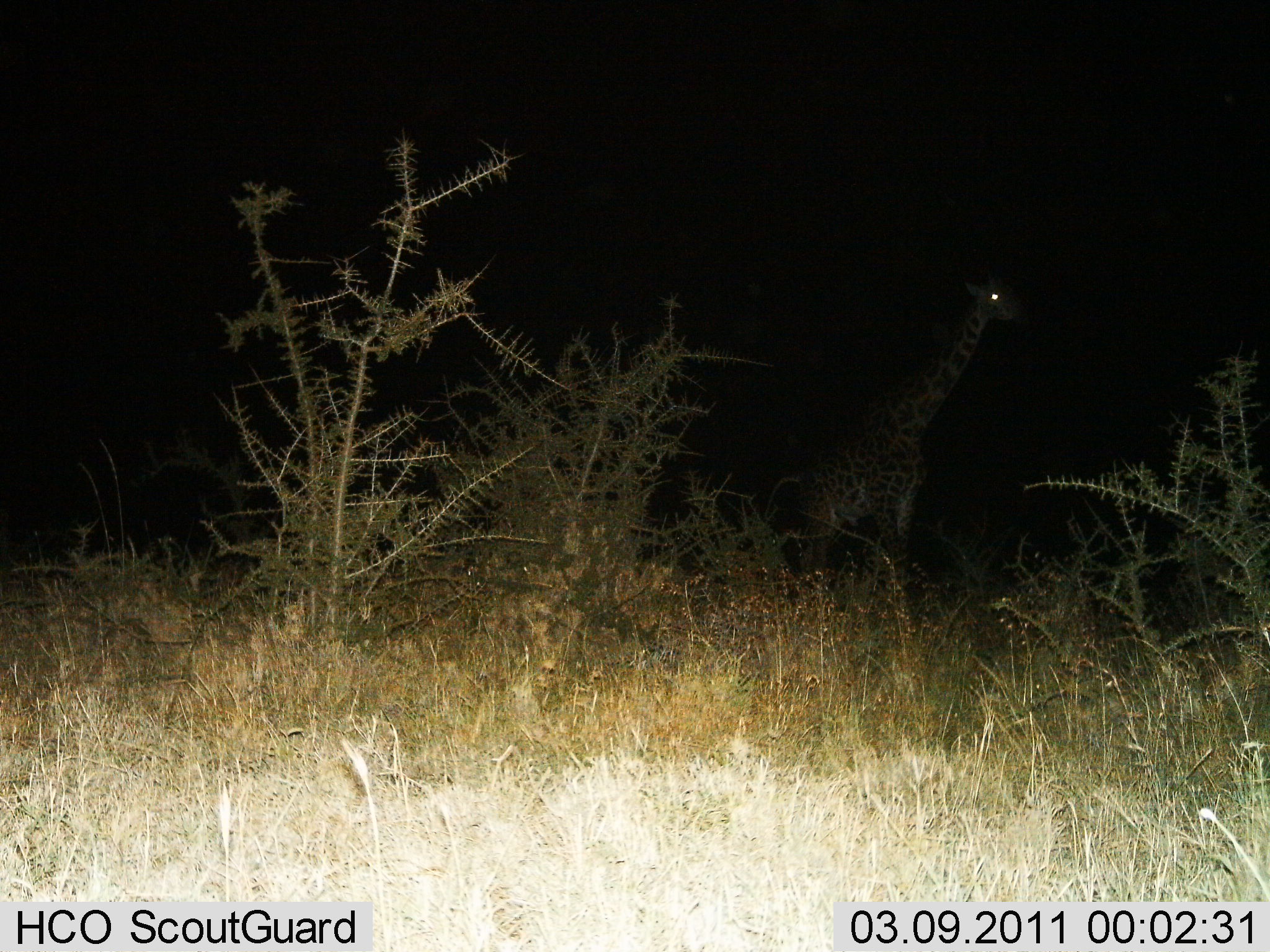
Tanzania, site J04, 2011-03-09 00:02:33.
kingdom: Animalia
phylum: Chordata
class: Mammalia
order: Artiodactyla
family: Giraffidae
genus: Giraffa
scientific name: Giraffa camelopardalis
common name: giraffe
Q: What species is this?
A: Giraffe (Giraffa camelopardalis).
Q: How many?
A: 1.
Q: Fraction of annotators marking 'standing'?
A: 85%.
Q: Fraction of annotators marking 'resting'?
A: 0%.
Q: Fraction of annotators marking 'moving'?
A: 15%.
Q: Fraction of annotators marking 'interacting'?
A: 0%.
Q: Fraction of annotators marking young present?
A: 0%.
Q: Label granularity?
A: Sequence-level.